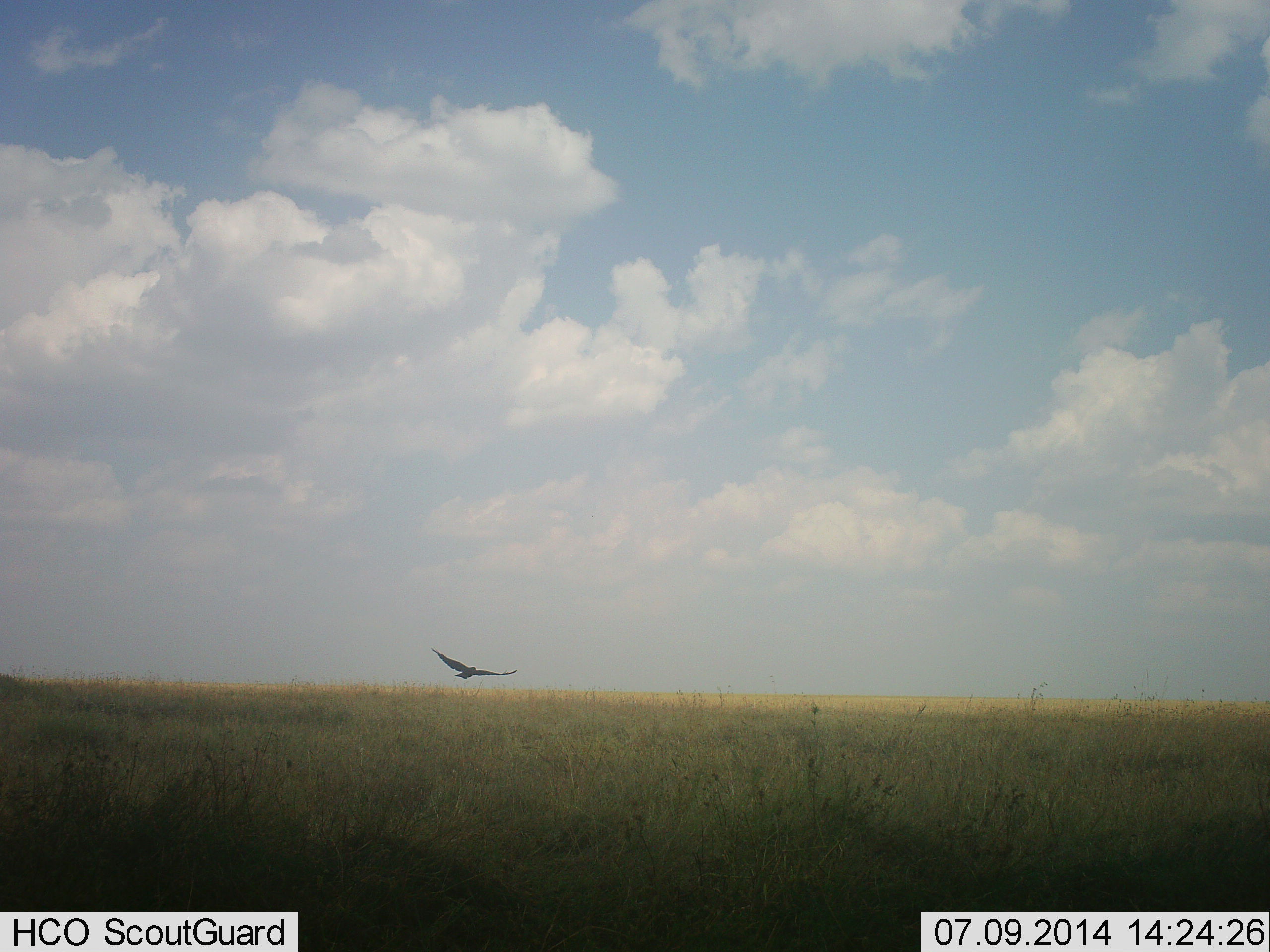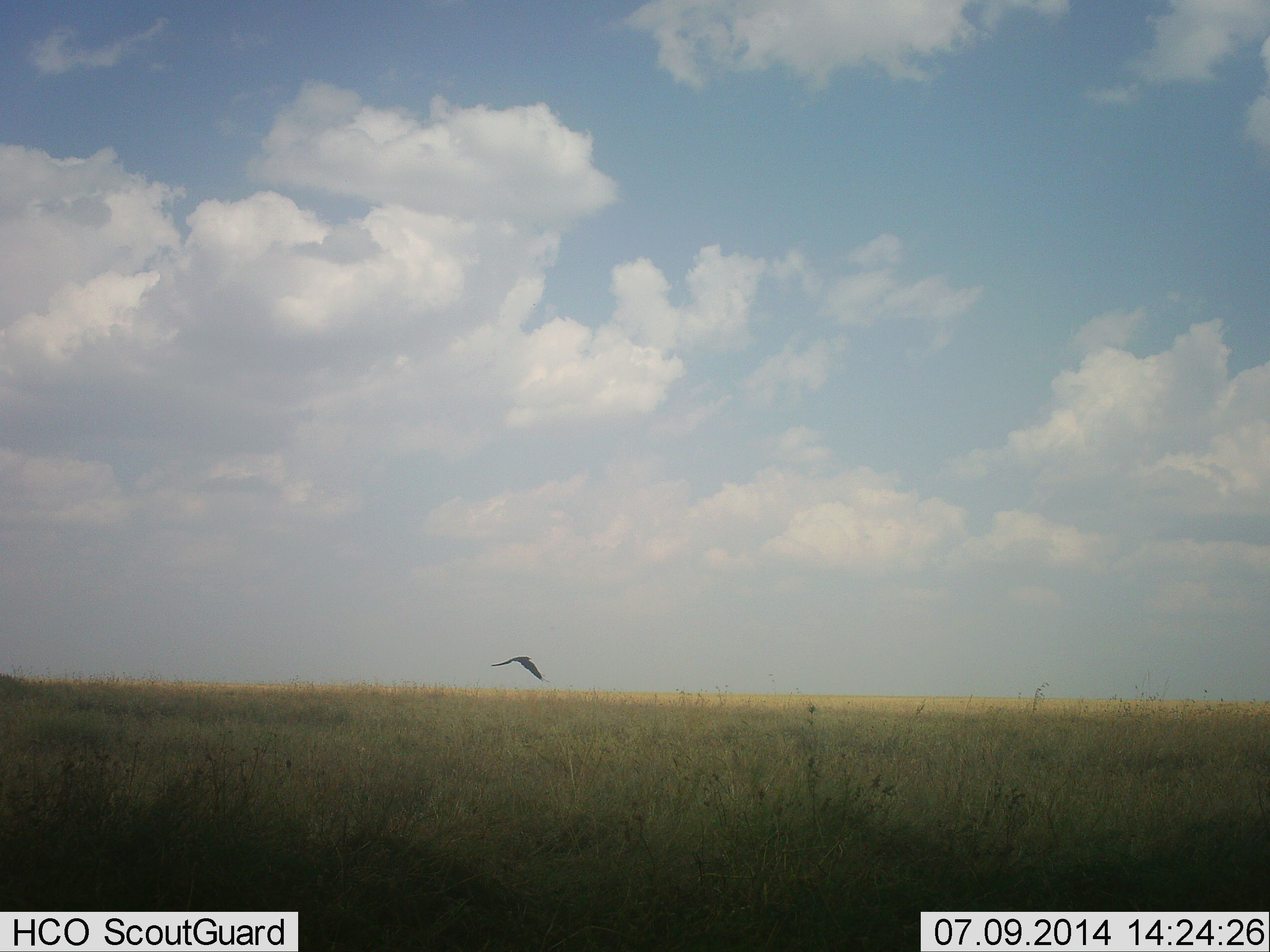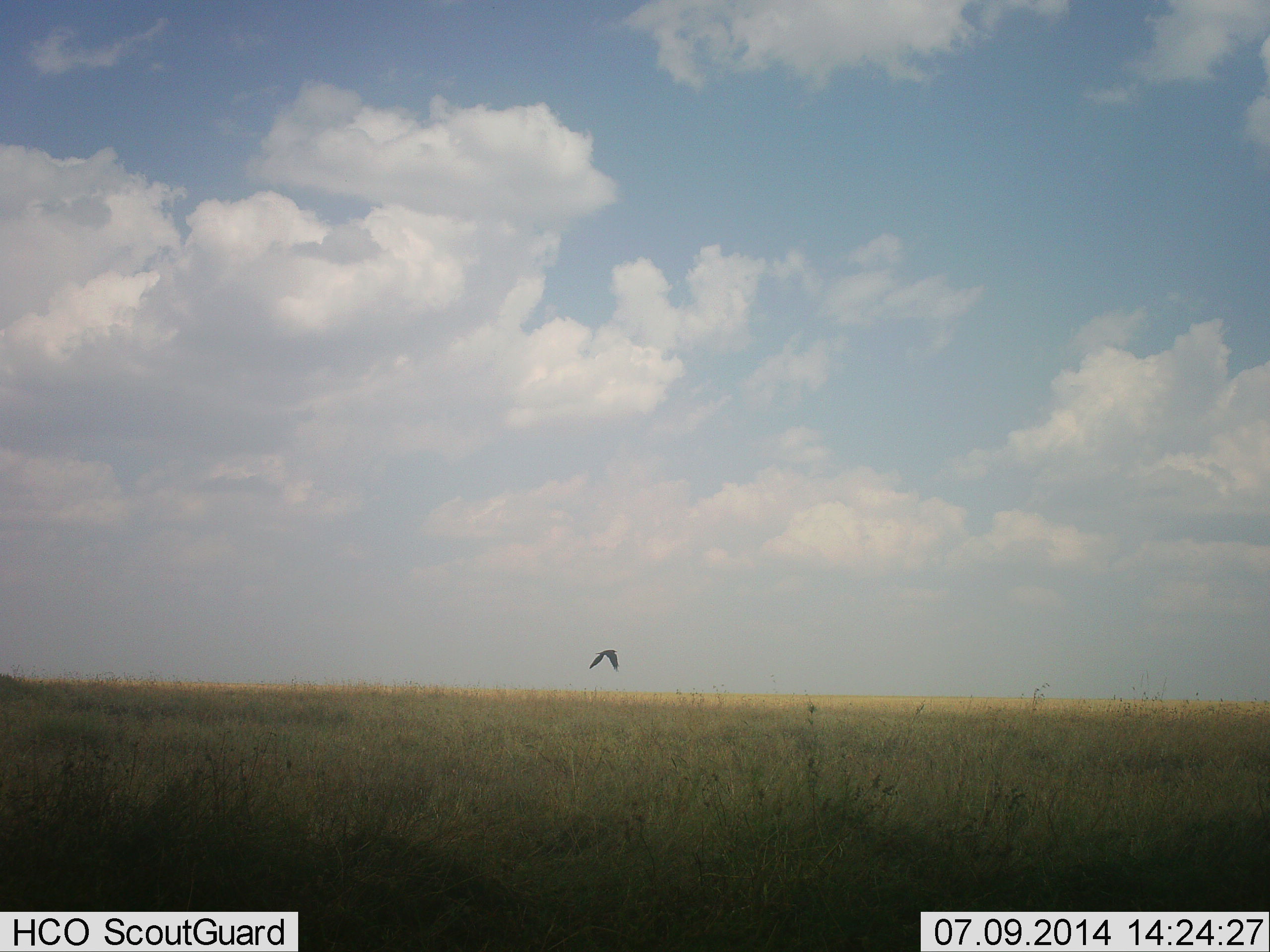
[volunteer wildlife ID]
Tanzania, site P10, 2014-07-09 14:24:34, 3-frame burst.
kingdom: Animalia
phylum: Chordata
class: Aves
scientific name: Aves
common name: bird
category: otherbird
Otherbird (bird) (Aves), count 1. Behavior (volunteer vote fractions): standing 0%, resting 0%, moving 100%, interacting 0%. Young present (vote fraction): 0%. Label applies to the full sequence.